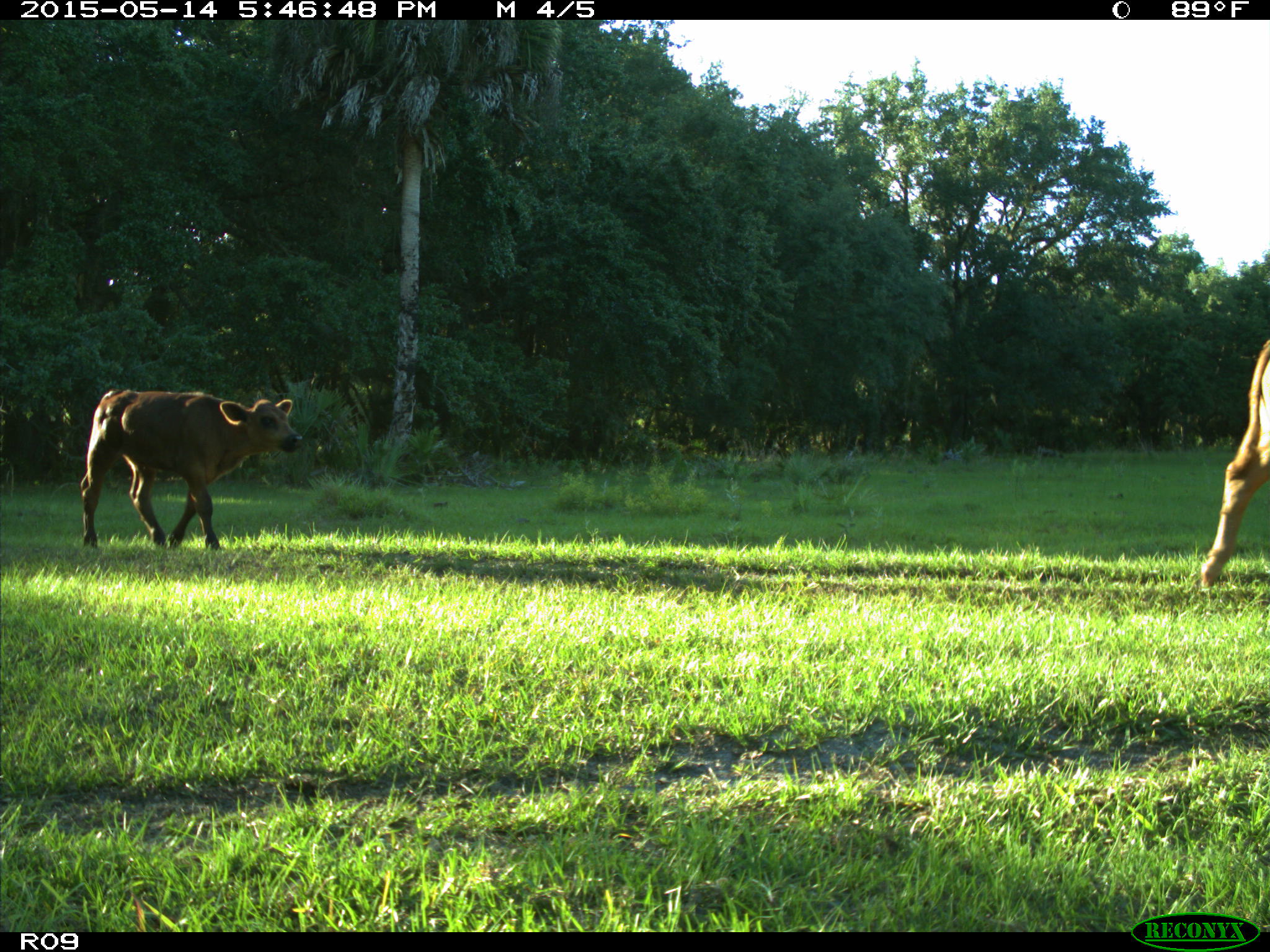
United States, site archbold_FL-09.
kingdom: Animalia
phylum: Chordata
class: Mammalia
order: Artiodactyla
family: Bovidae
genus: Bos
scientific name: Bos taurus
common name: domestic cow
Bos taurus (domestic cow).